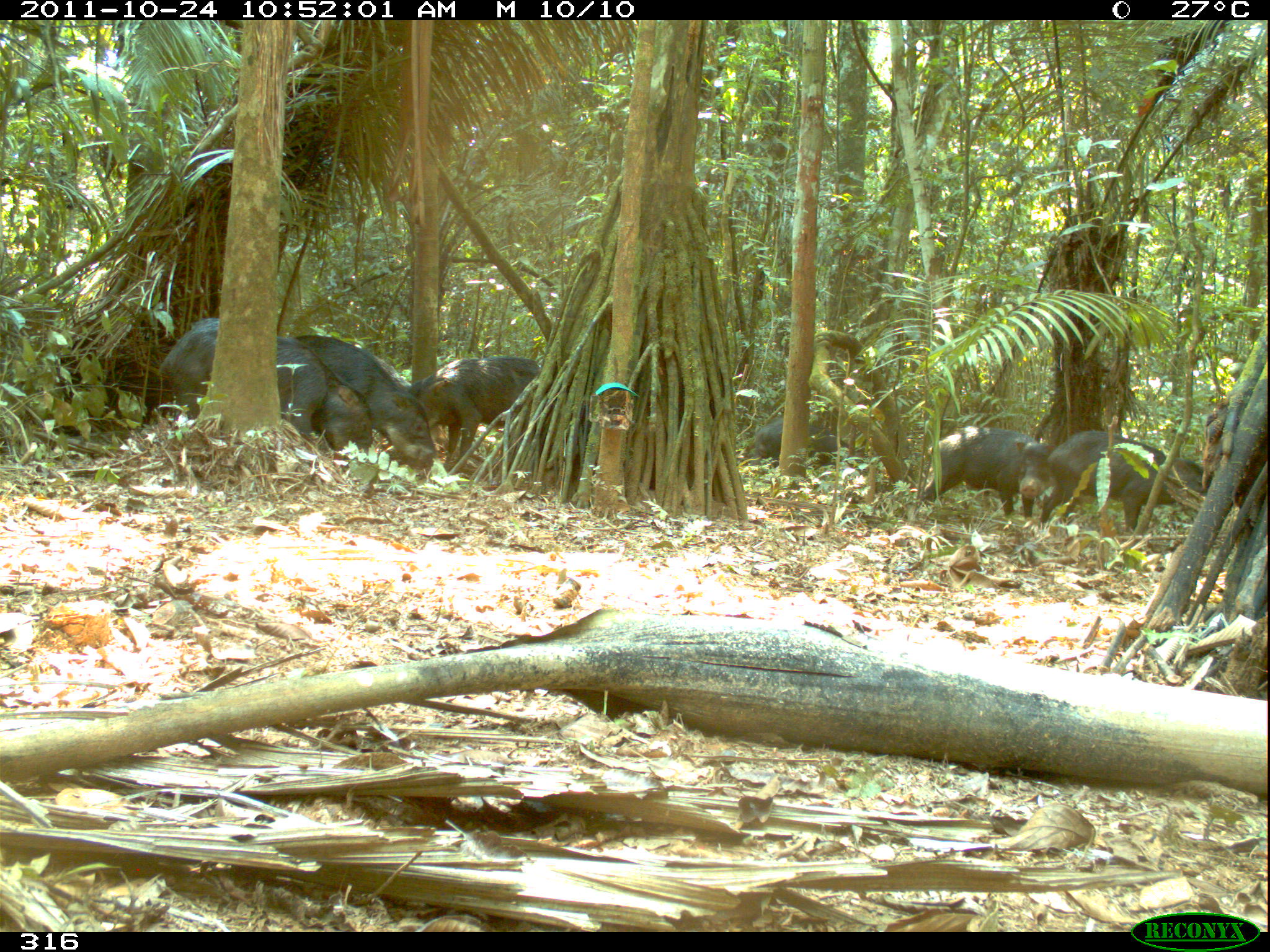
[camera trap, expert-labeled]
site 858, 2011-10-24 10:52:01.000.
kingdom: Animalia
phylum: Chordata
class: Mammalia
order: Artiodactyla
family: Tayassuidae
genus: Tayassu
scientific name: Tayassu pecari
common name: white-lipped peccary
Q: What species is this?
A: Tayassu pecari (white-lipped peccary).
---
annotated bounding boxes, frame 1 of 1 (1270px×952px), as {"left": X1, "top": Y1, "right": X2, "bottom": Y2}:
tayassu pecari: {"left": 156, "top": 315, "right": 373, "bottom": 468}; {"left": 295, "top": 333, "right": 438, "bottom": 479}; {"left": 1039, "top": 429, "right": 1214, "bottom": 537}; {"left": 407, "top": 356, "right": 540, "bottom": 472}; {"left": 917, "top": 425, "right": 1056, "bottom": 519}; {"left": 749, "top": 417, "right": 858, "bottom": 471}